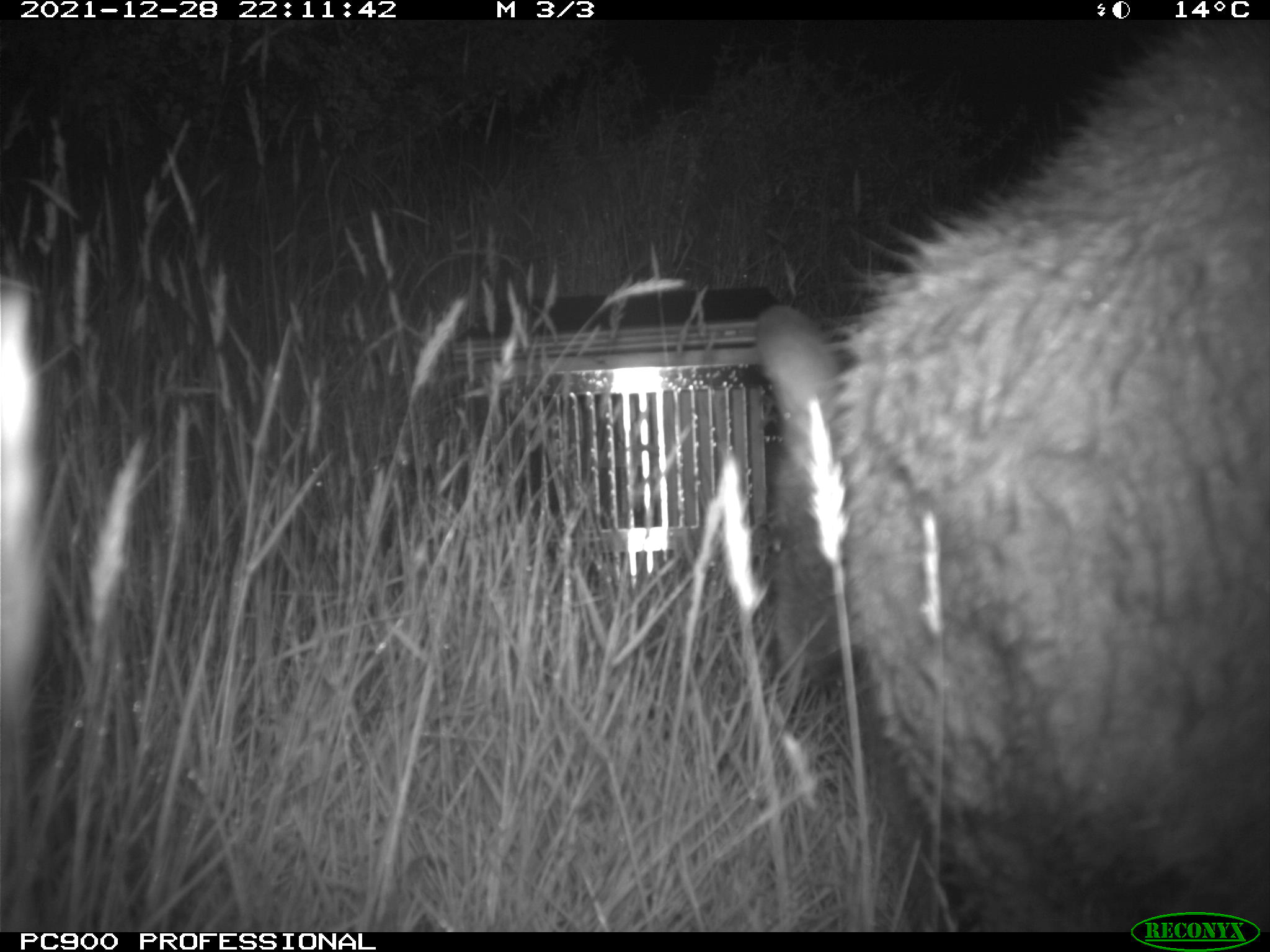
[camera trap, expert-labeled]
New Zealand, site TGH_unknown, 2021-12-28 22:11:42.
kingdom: Animalia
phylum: Chordata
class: Mammalia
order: Diprotodontia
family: Macropodidae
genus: Notamacropus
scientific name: Notamacropus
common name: wallaby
Wallaby (Notamacropus).